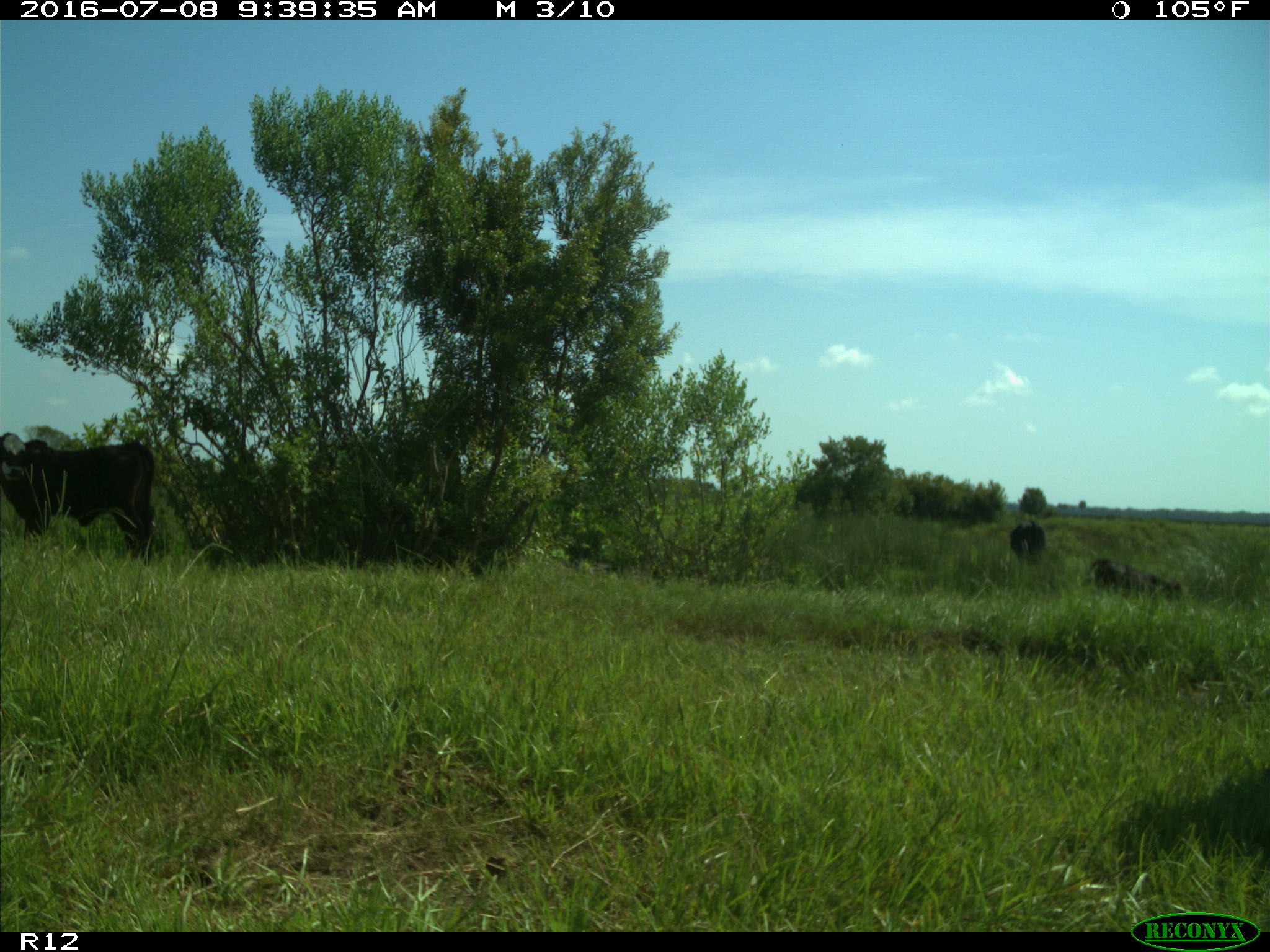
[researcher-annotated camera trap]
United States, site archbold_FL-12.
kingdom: Animalia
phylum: Chordata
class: Mammalia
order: Artiodactyla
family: Bovidae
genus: Bos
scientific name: Bos taurus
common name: domestic cow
Bos taurus (domestic cow).